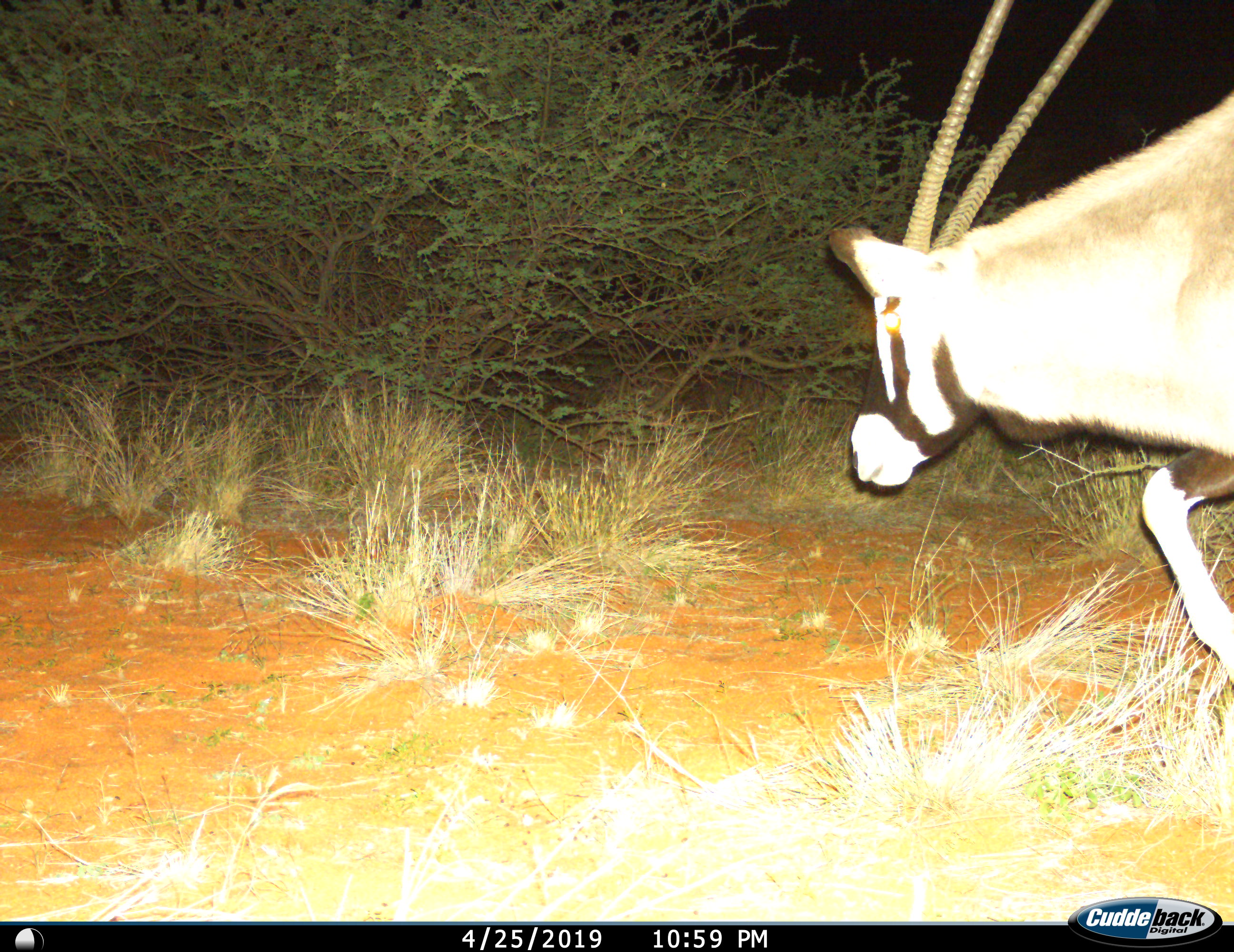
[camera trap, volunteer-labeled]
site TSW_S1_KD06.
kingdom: Animalia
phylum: Chordata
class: Mammalia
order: Artiodactyla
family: Bovidae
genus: Oryx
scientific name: Oryx gazella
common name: gemsbok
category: oryx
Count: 1.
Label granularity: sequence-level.